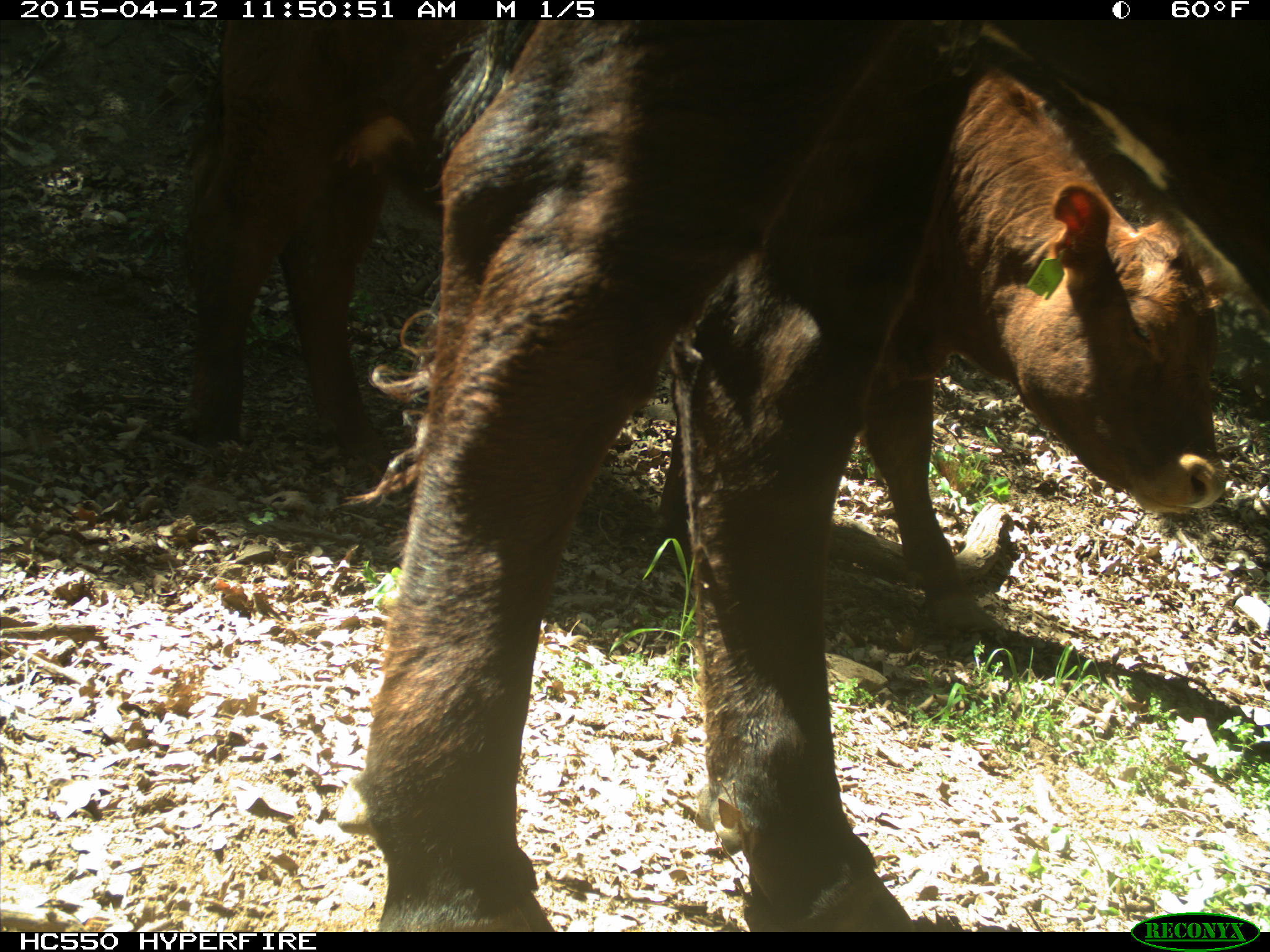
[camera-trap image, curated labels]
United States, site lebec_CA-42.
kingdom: Animalia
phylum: Chordata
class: Mammalia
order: Artiodactyla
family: Bovidae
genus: Bos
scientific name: Bos taurus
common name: domestic cow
Bos taurus (domestic cow).